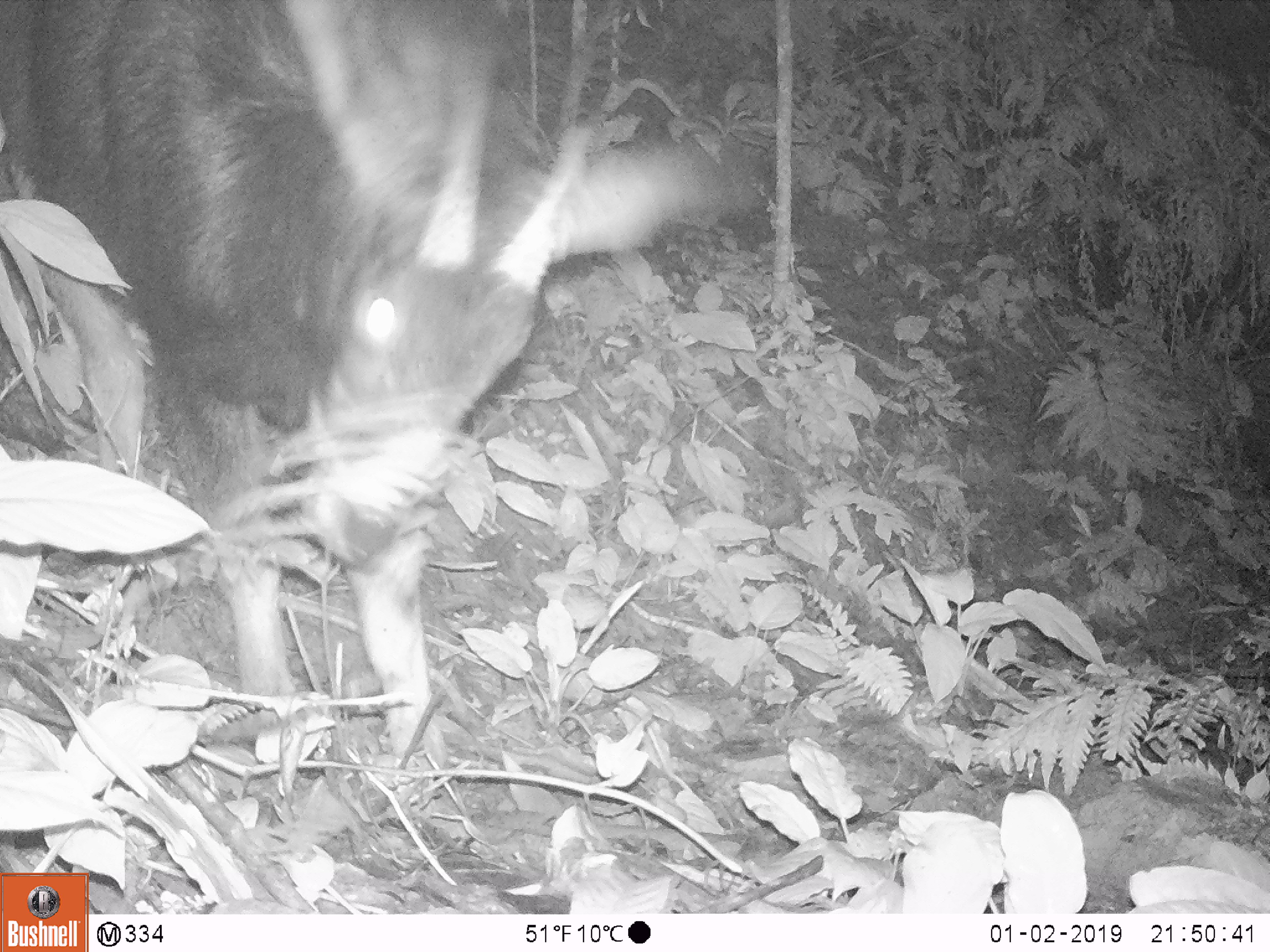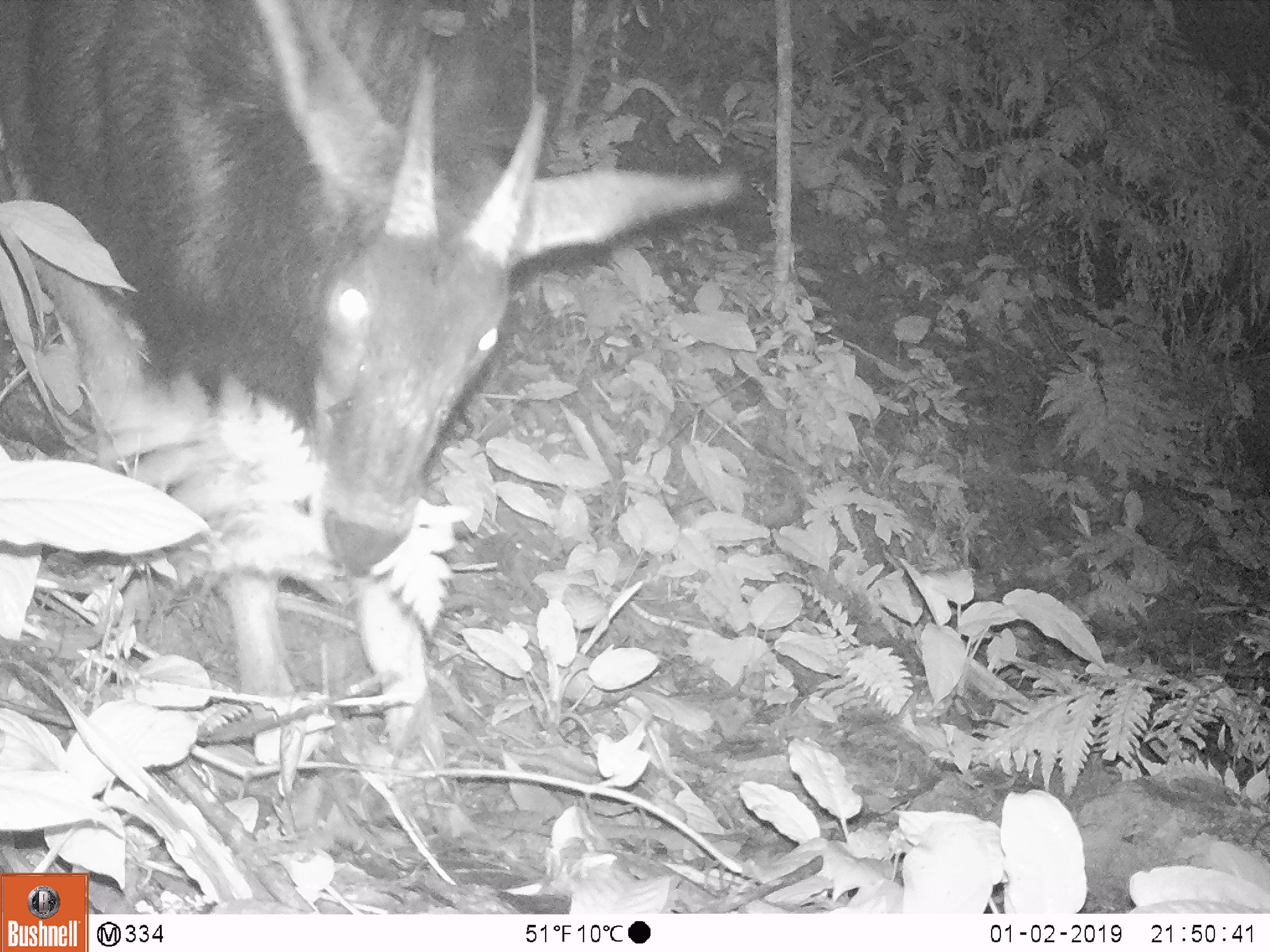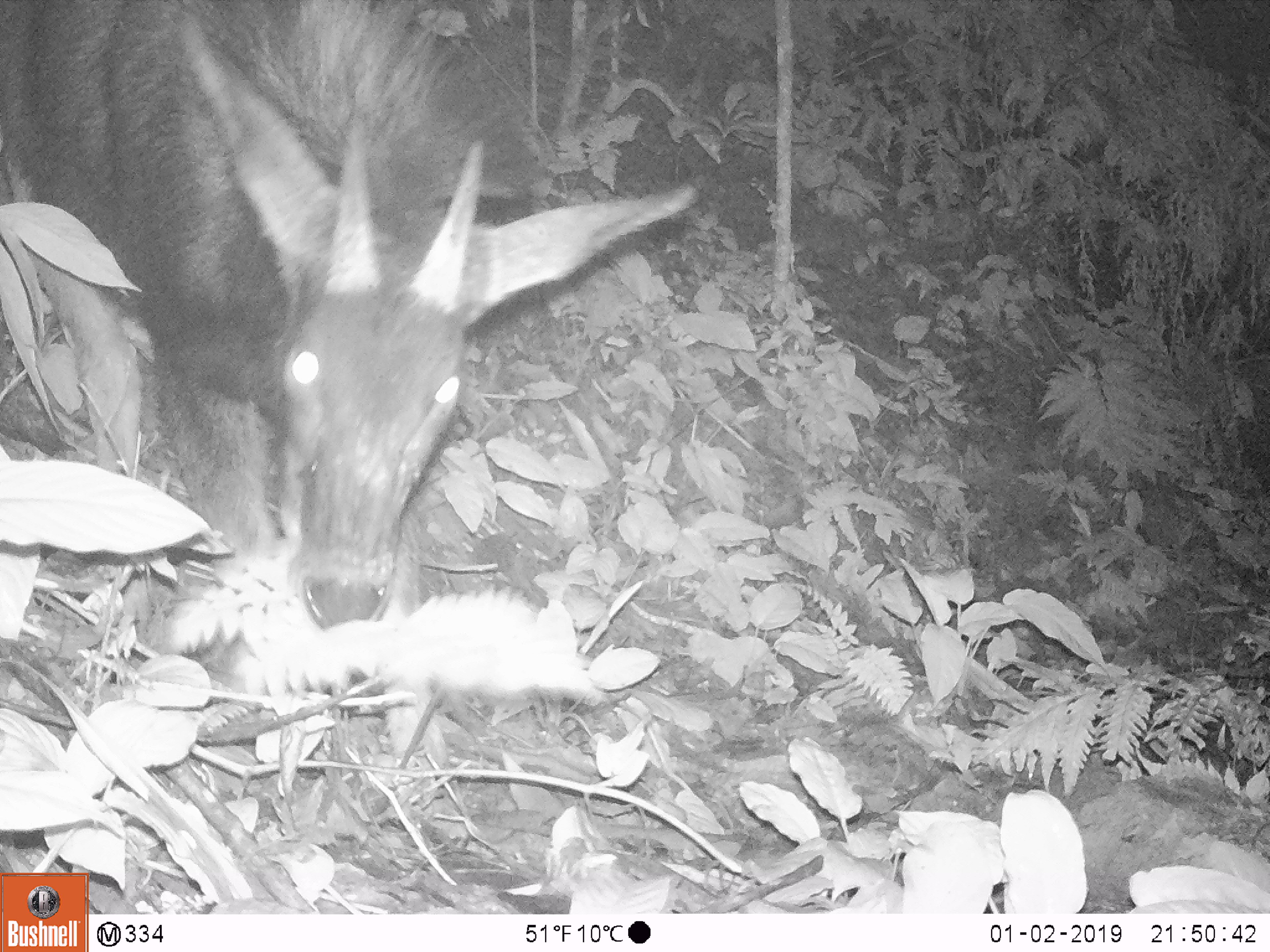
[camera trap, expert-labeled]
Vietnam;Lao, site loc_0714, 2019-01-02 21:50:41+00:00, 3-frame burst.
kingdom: Animalia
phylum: Chordata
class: Mammalia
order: Artiodactyla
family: Bovidae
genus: Capricornis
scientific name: Capricornis sumatraensis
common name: chinese serow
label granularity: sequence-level